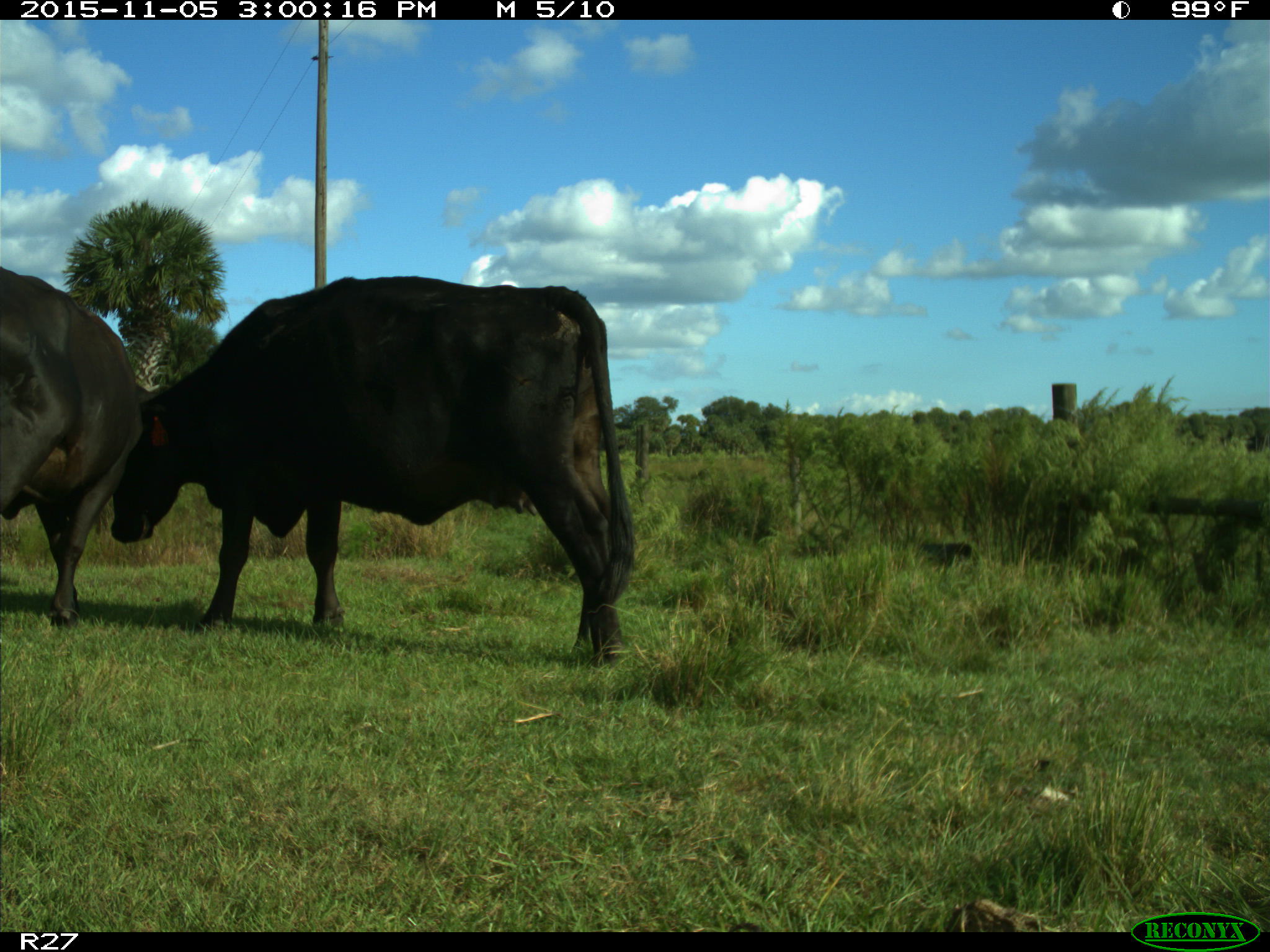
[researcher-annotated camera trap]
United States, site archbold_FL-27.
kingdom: Animalia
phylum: Chordata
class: Mammalia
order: Artiodactyla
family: Bovidae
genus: Bos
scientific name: Bos taurus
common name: domestic cow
Bos taurus (domestic cow).